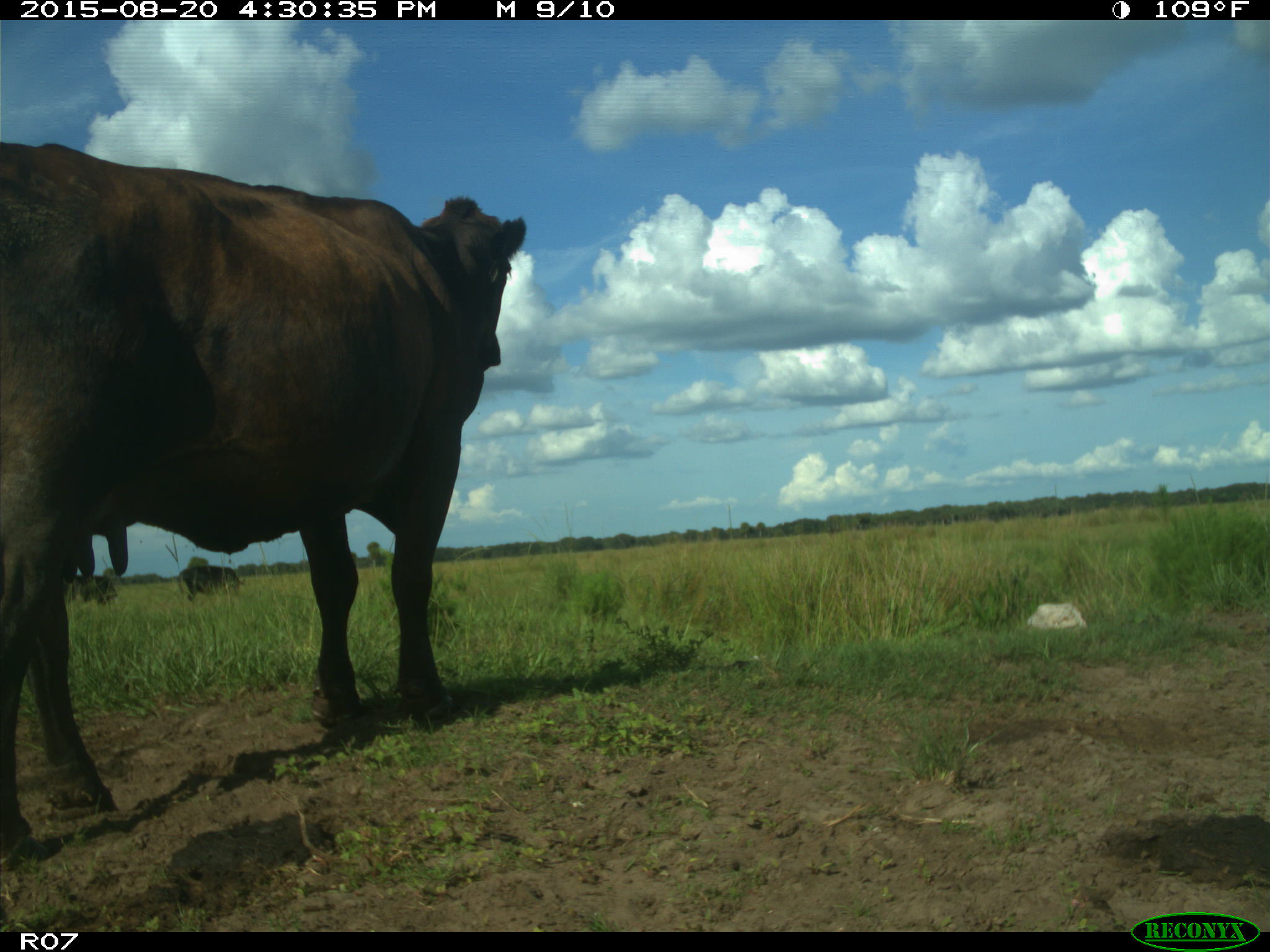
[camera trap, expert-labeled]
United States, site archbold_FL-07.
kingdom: Animalia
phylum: Chordata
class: Mammalia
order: Artiodactyla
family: Bovidae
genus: Bos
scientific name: Bos taurus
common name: domestic cow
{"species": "Bos taurus (domestic cow)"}